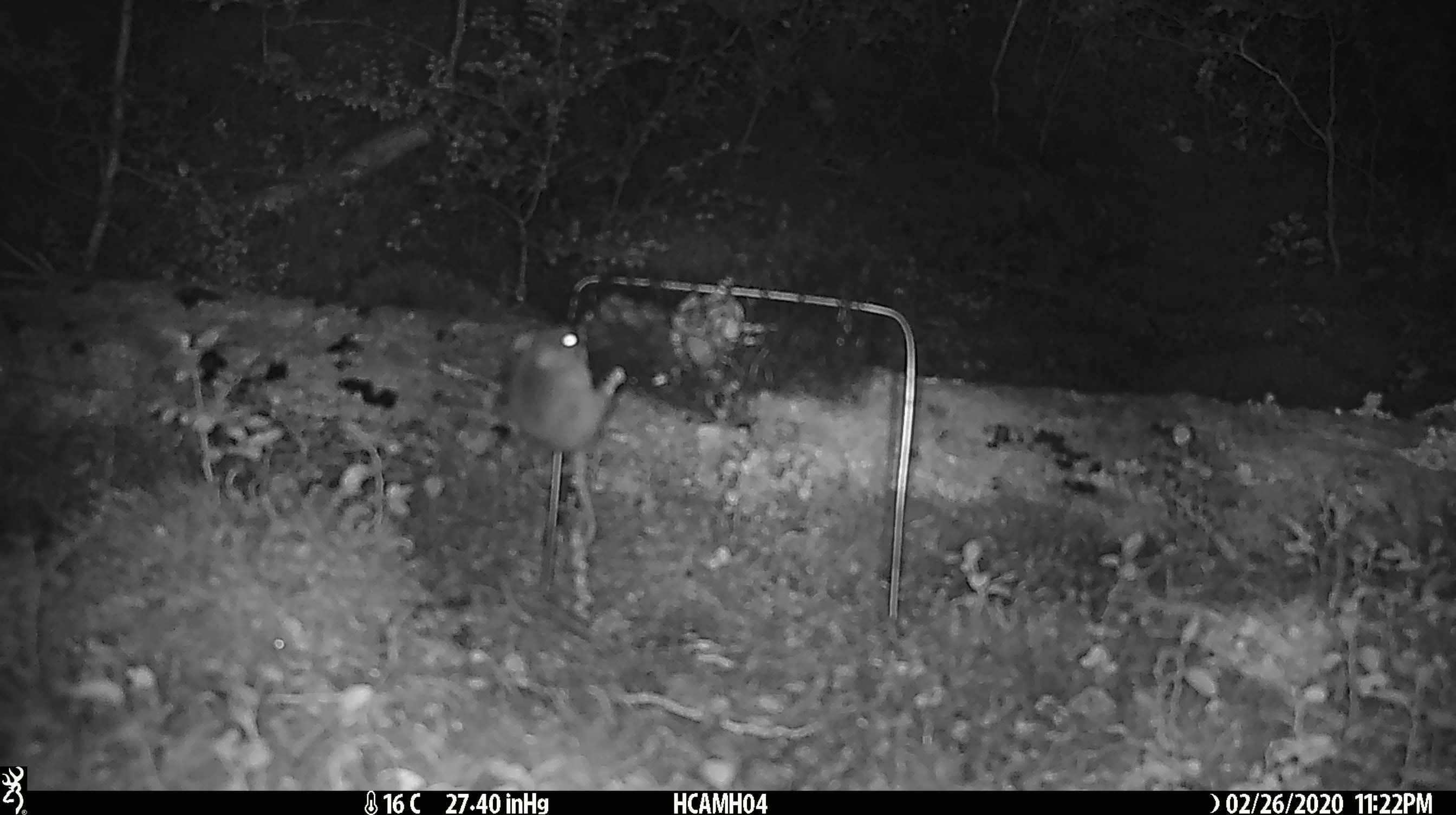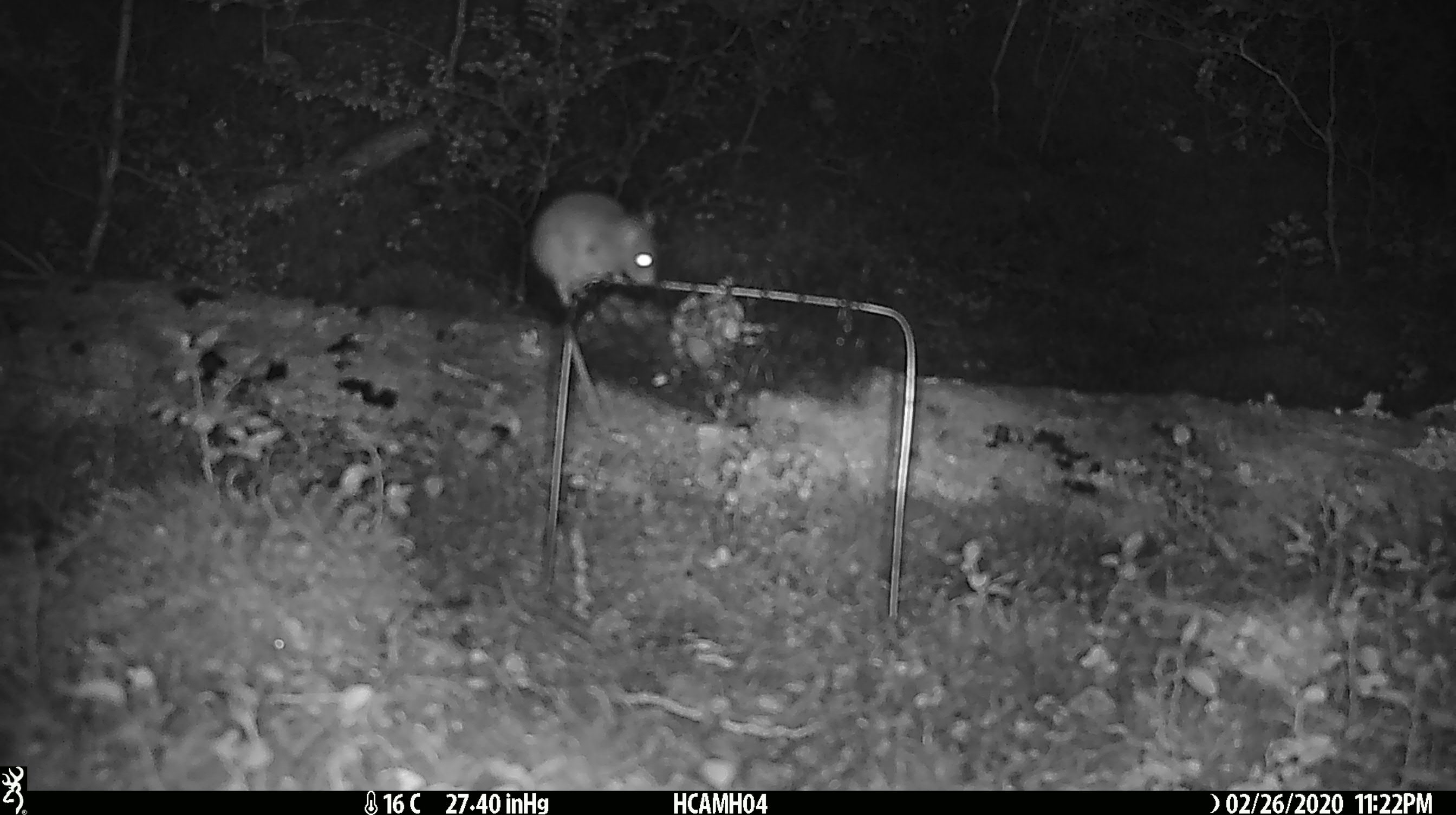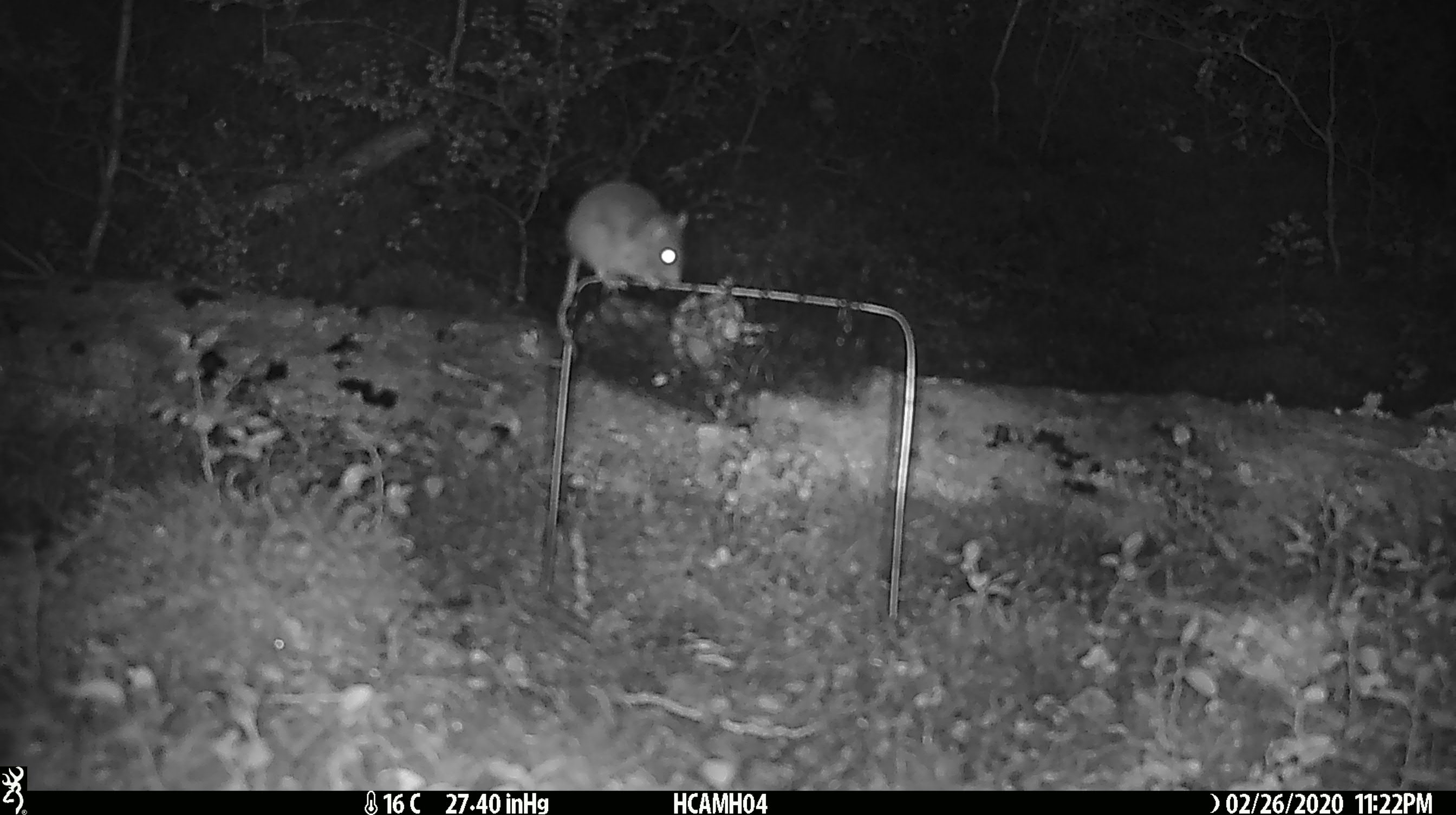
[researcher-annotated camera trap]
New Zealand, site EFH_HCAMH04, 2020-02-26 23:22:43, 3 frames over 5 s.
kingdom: Animalia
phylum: Chordata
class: Mammalia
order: Rodentia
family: Muridae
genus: Mus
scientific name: Mus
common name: mouse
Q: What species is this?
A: Mouse (Mus).